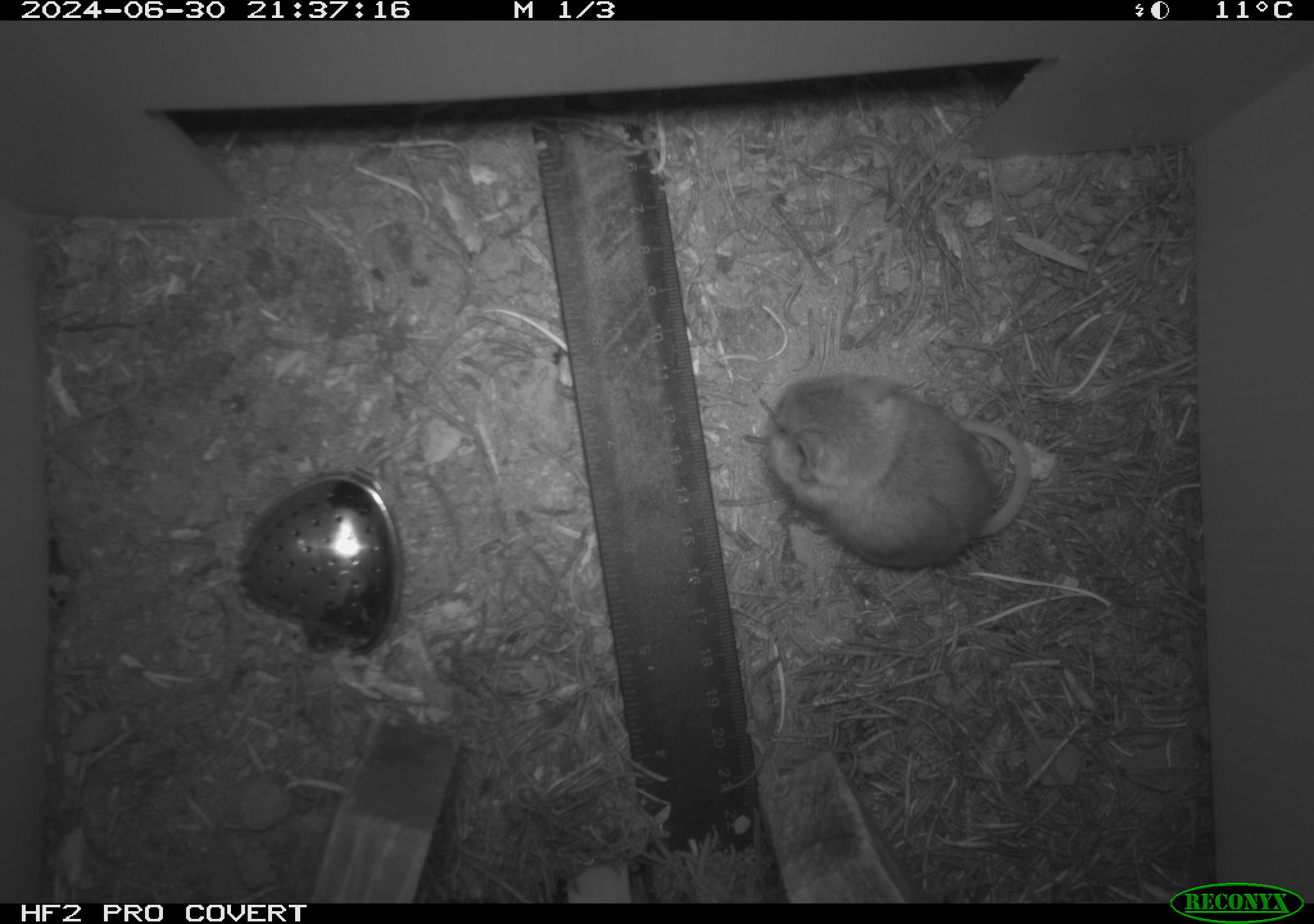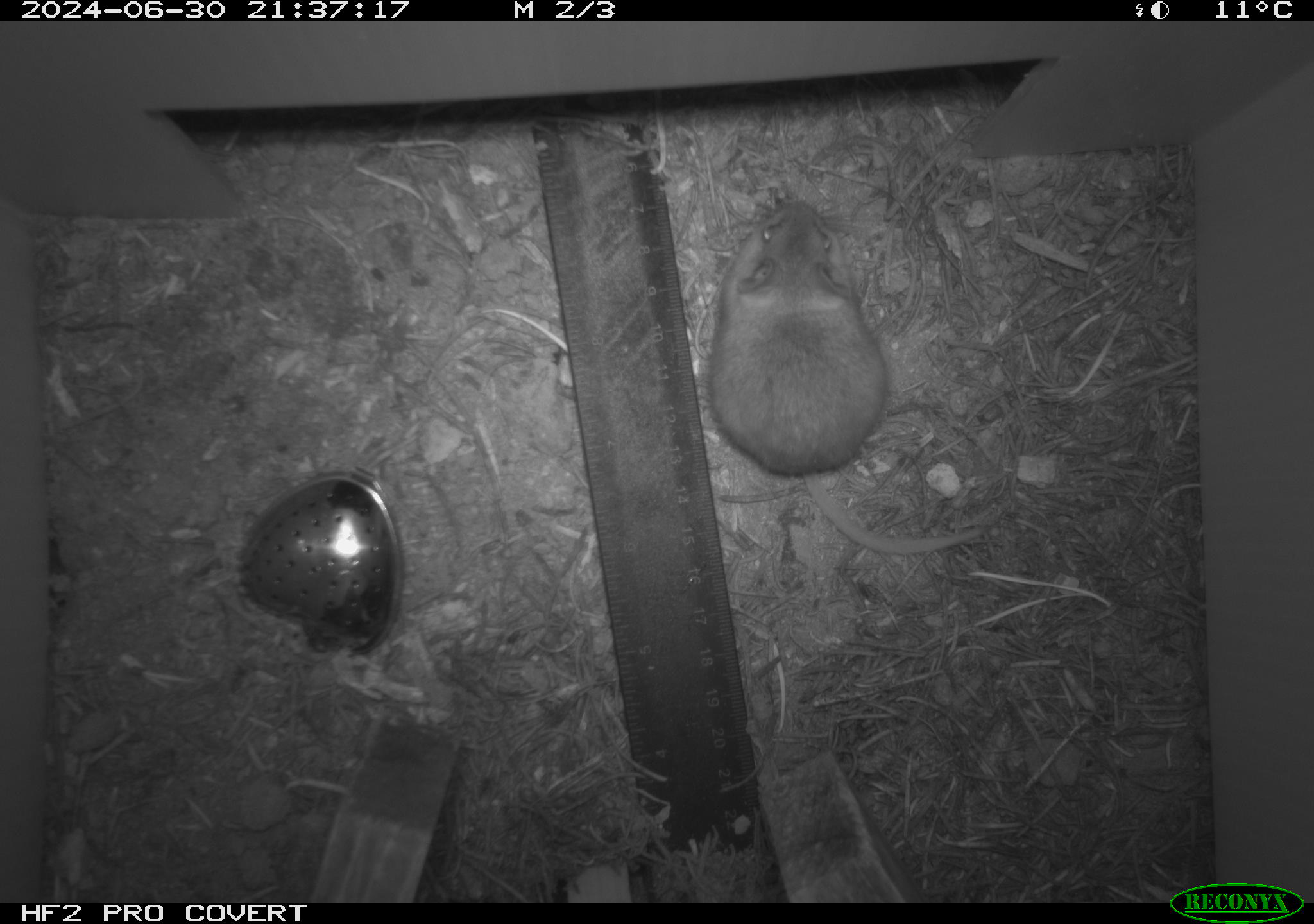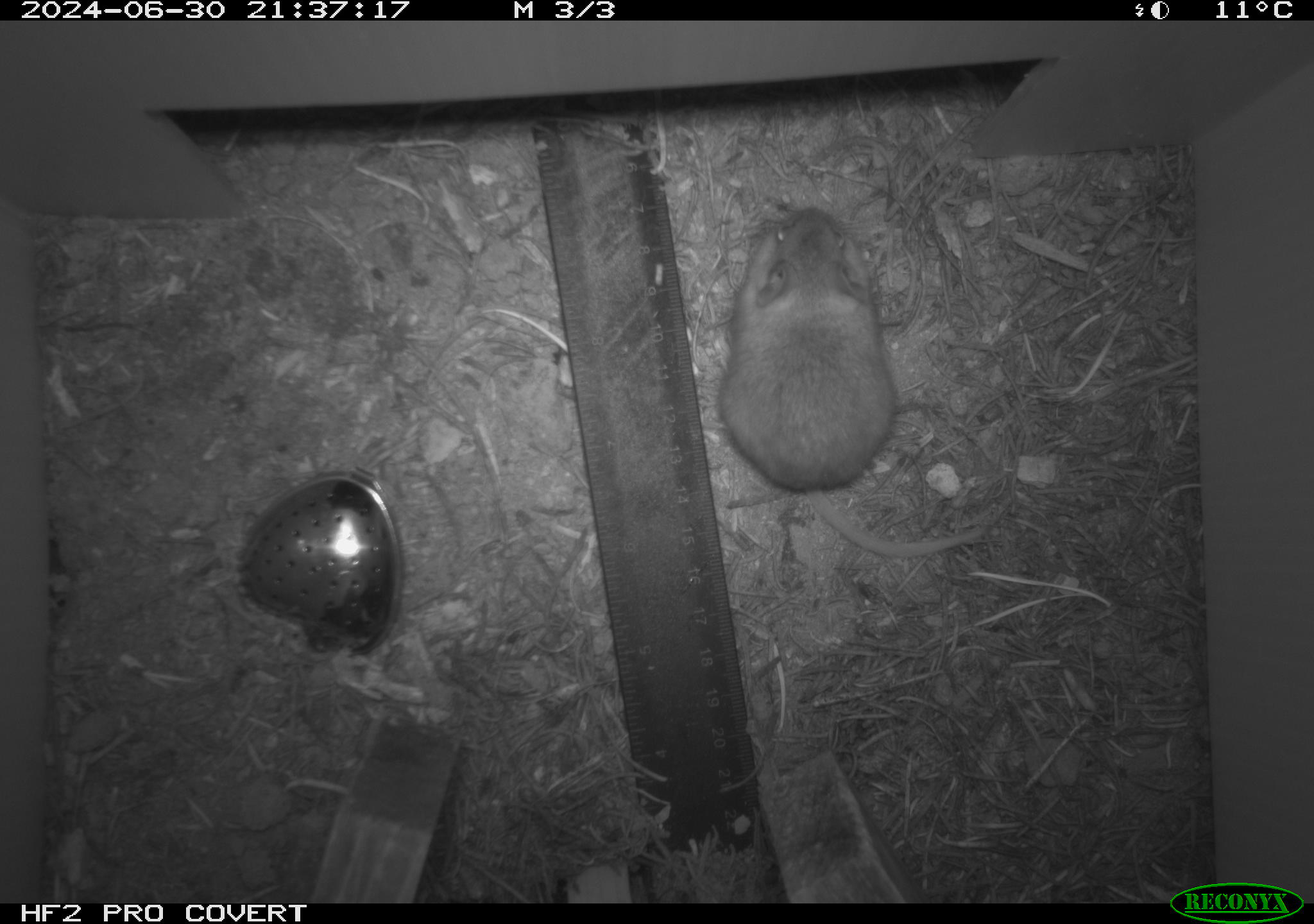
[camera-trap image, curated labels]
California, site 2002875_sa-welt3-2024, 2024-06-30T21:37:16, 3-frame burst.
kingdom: Animalia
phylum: Chordata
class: Mammalia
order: Rodentia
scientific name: Rodentia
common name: mouse species